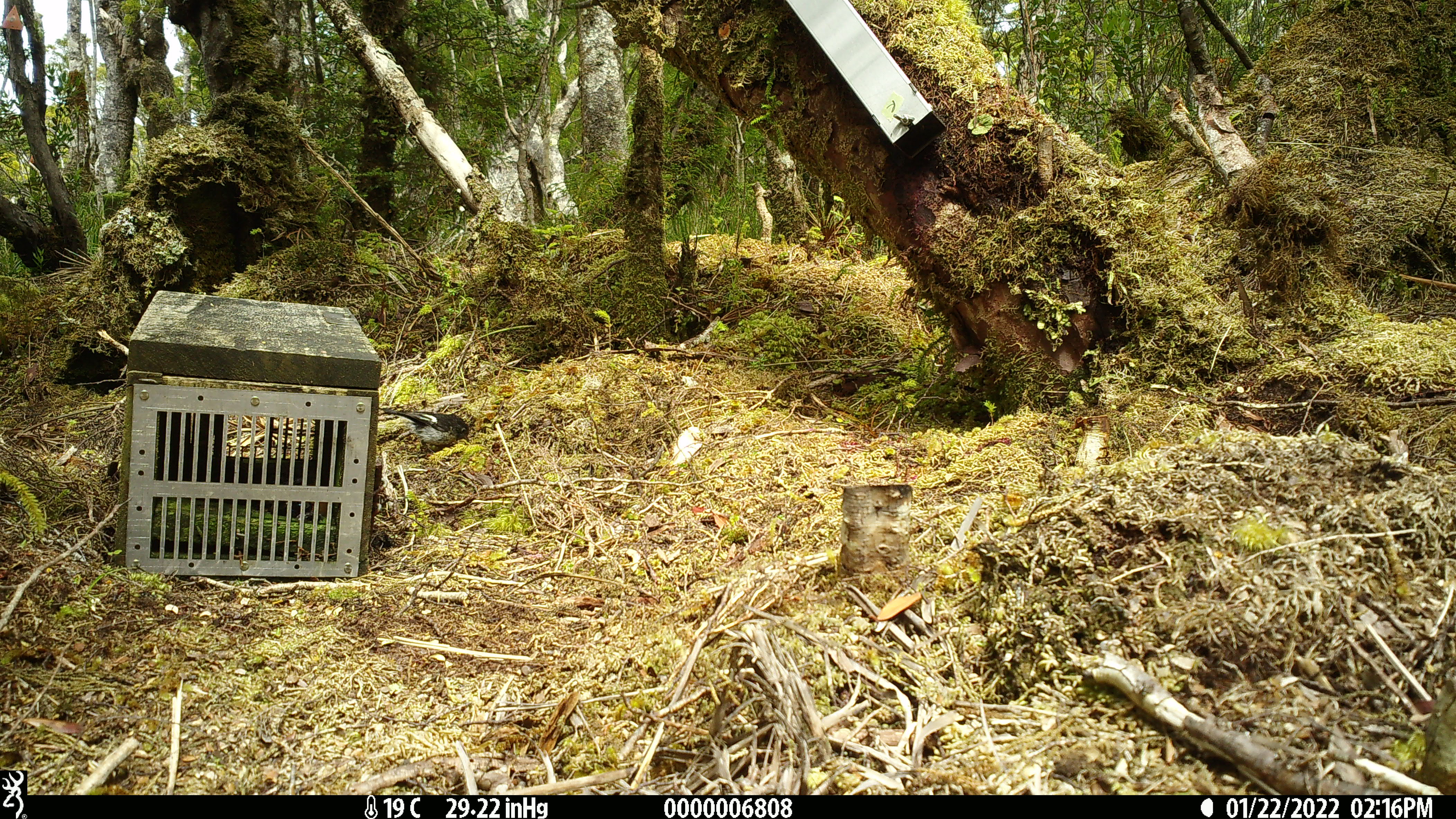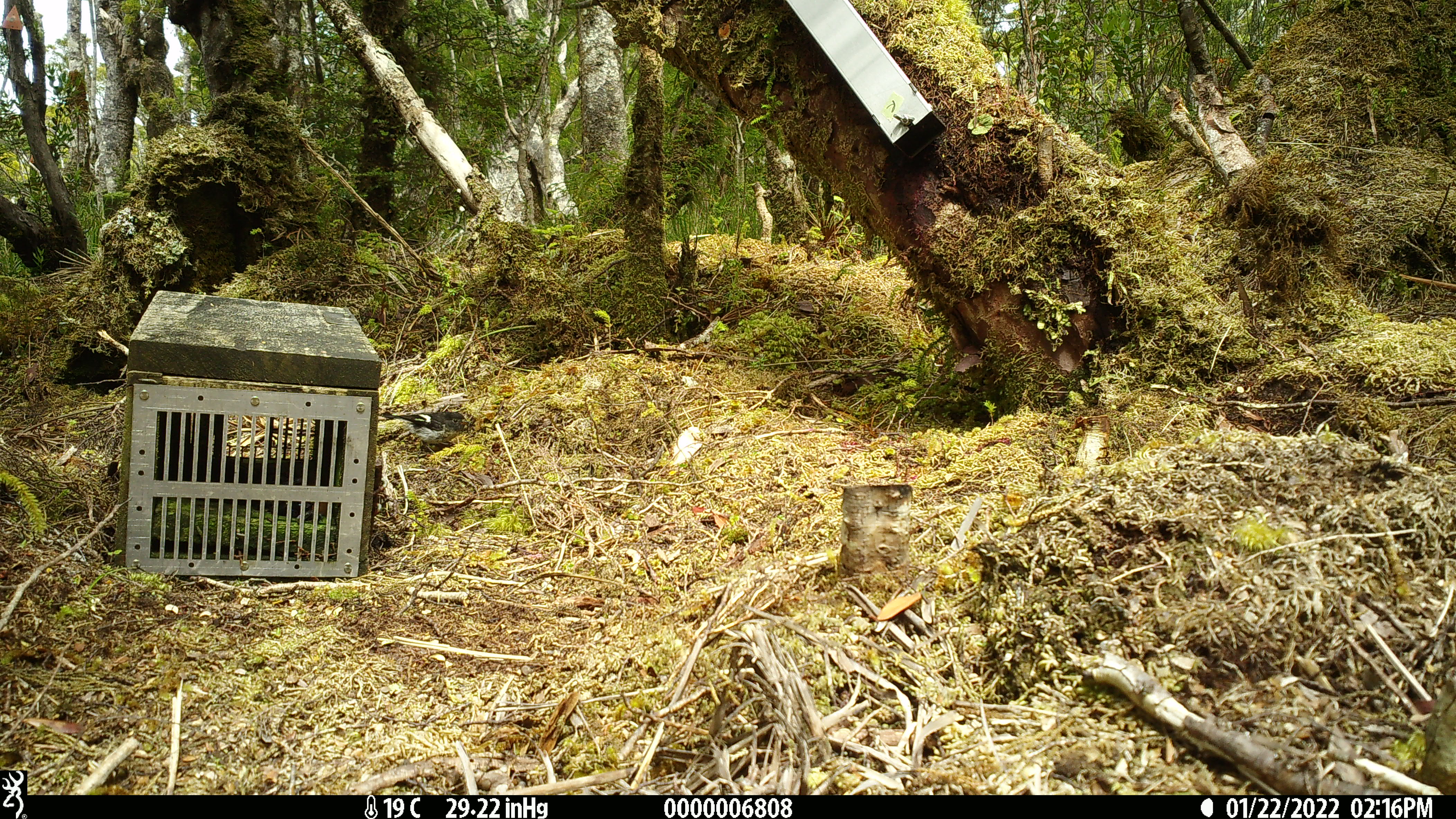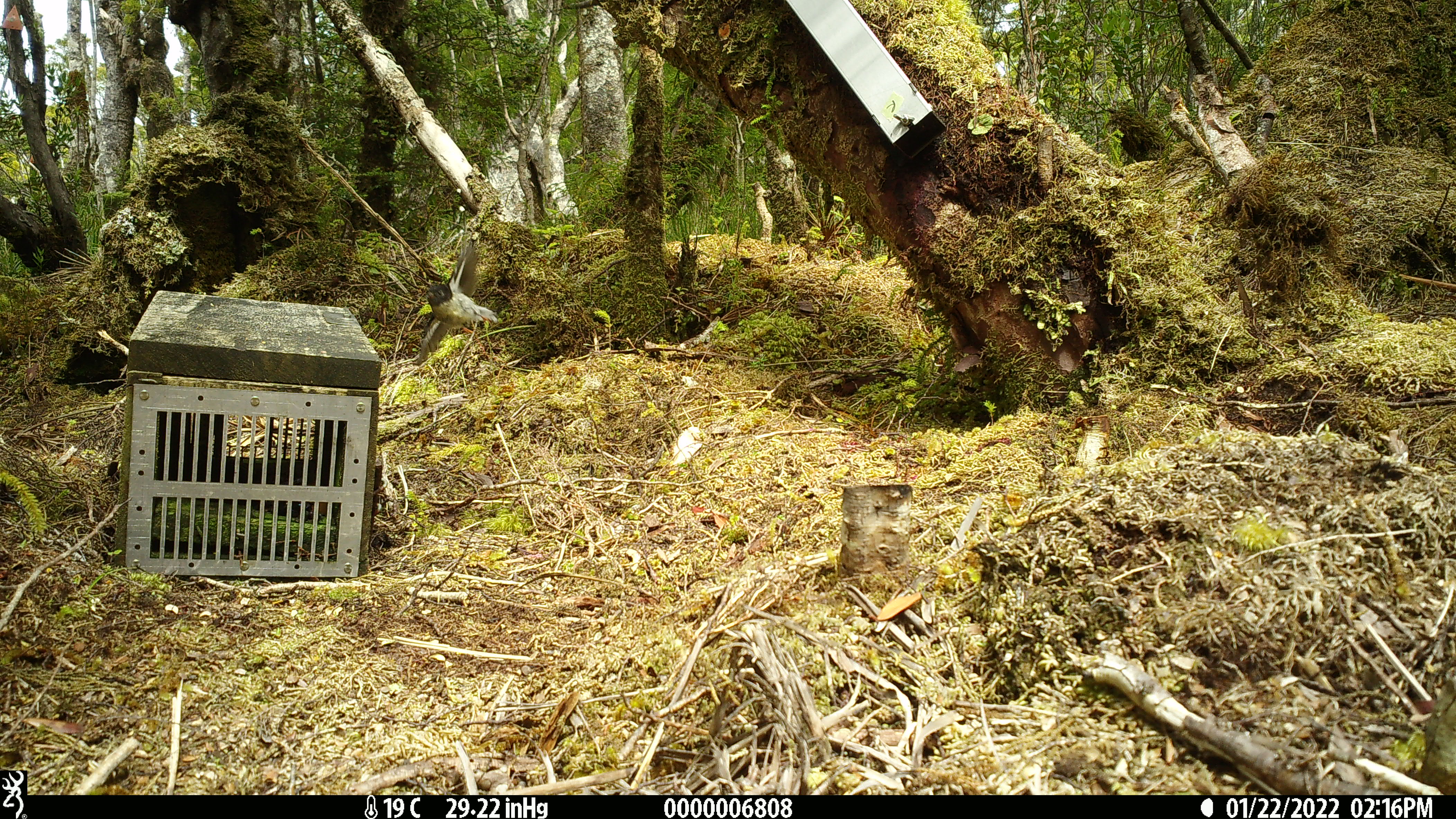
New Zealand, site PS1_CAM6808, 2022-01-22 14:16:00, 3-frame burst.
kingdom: Animalia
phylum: Chordata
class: Aves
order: Passeriformes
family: Petroicidae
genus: Petroica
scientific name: Petroica macrocephala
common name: tomtit